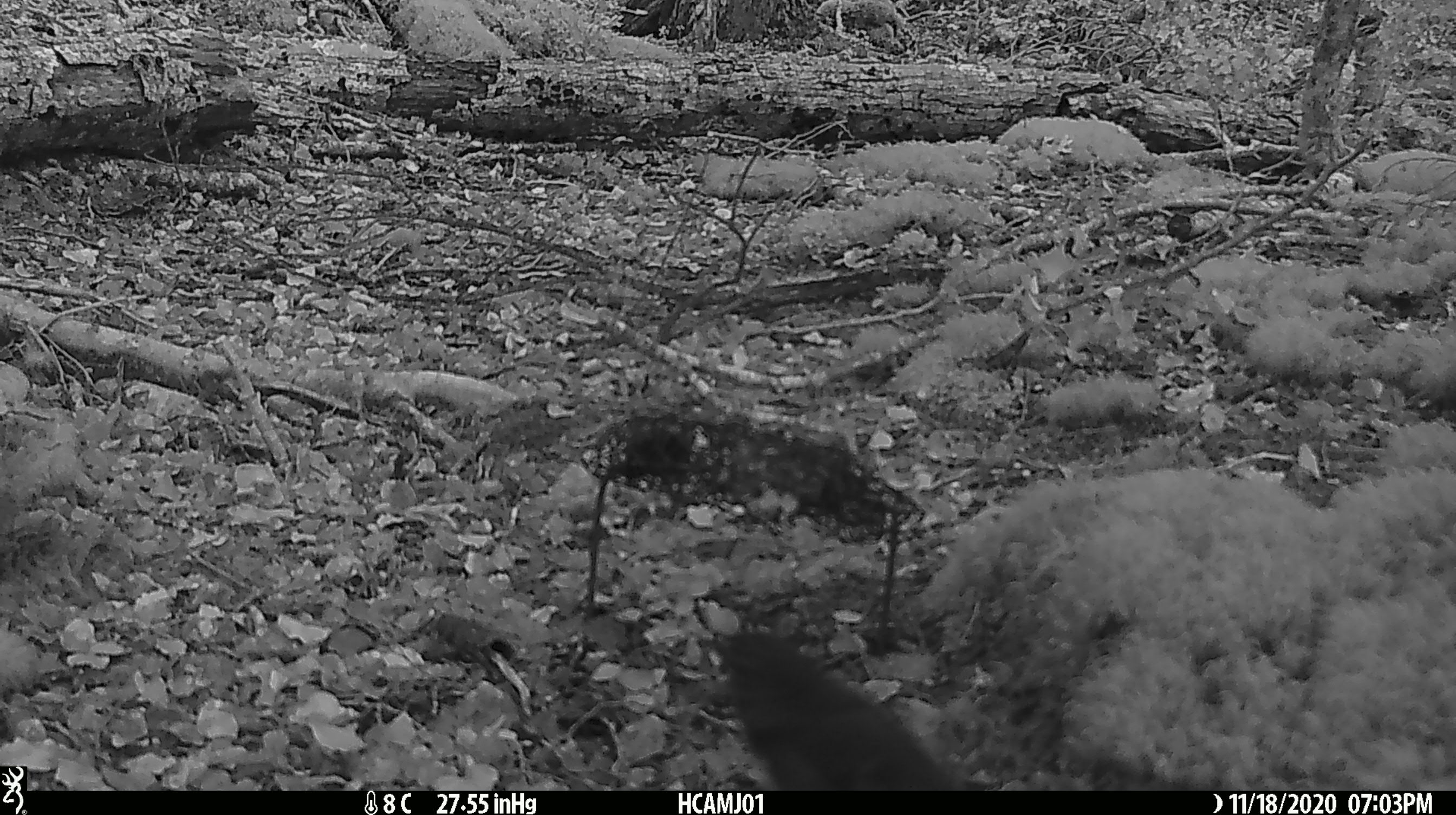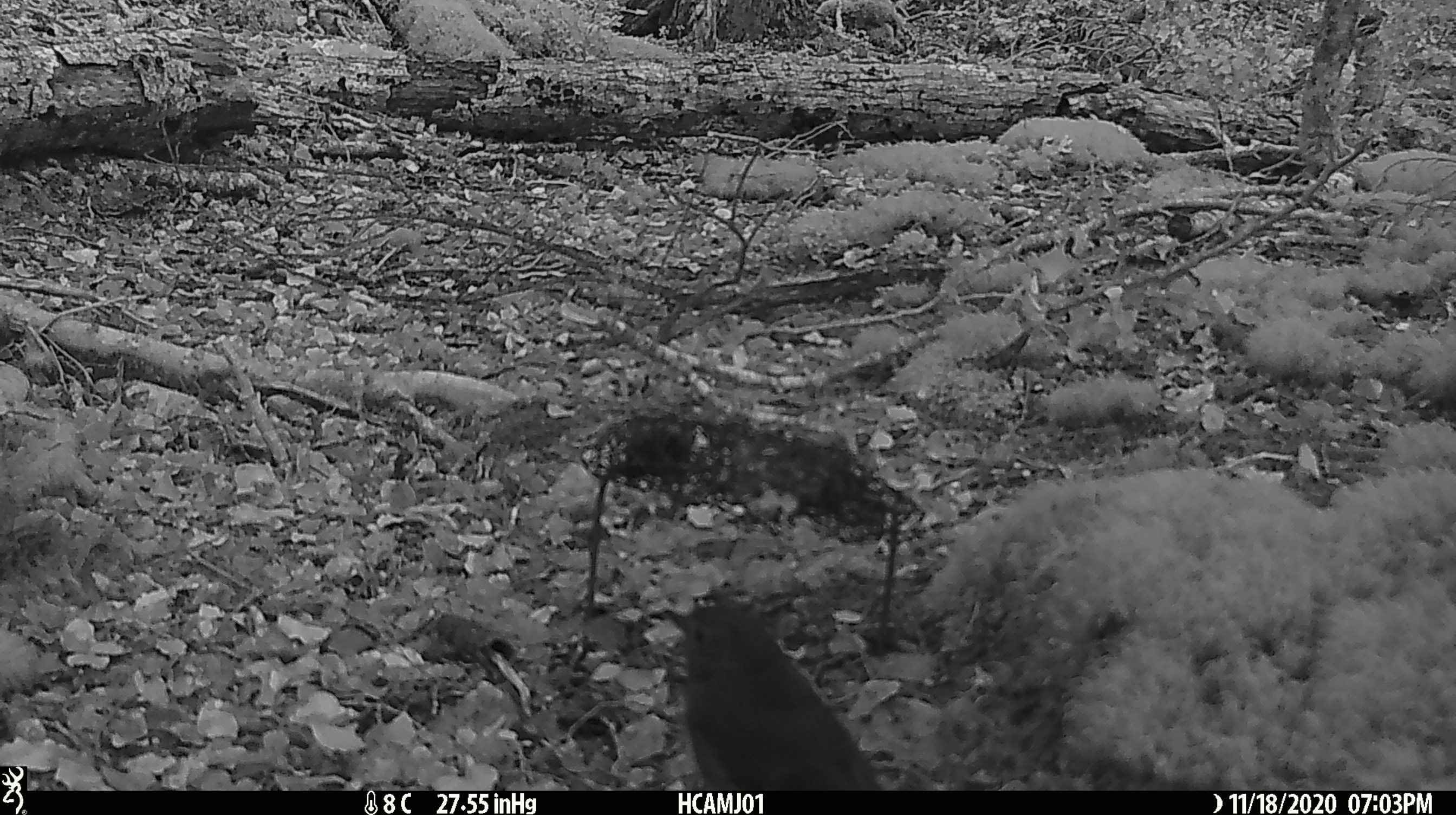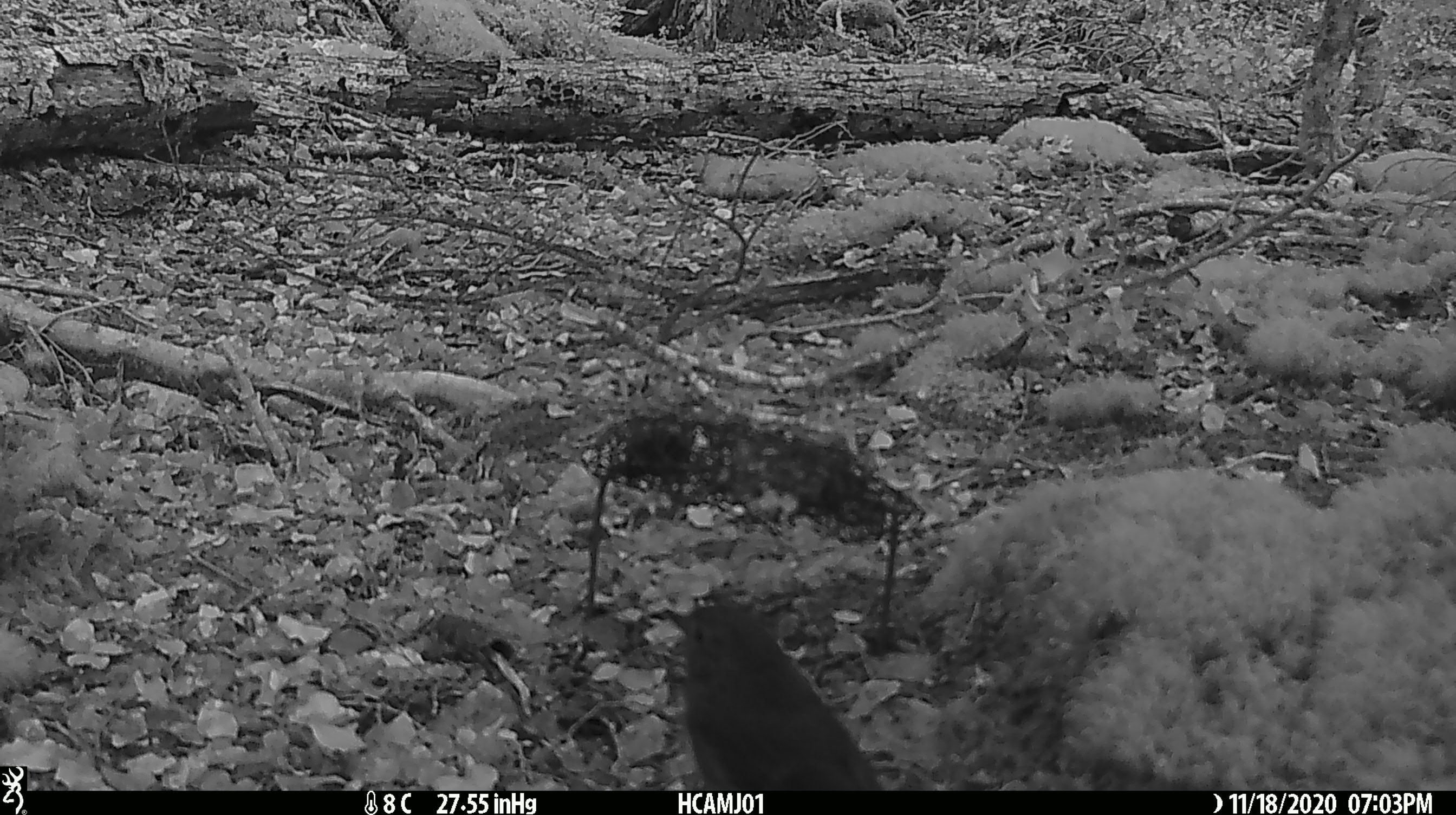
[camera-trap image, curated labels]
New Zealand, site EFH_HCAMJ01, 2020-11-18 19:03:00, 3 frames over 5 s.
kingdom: Animalia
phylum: Chordata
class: Aves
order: Passeriformes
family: Turdidae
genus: Turdus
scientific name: Turdus merula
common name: eurasian blackbird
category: blackbird